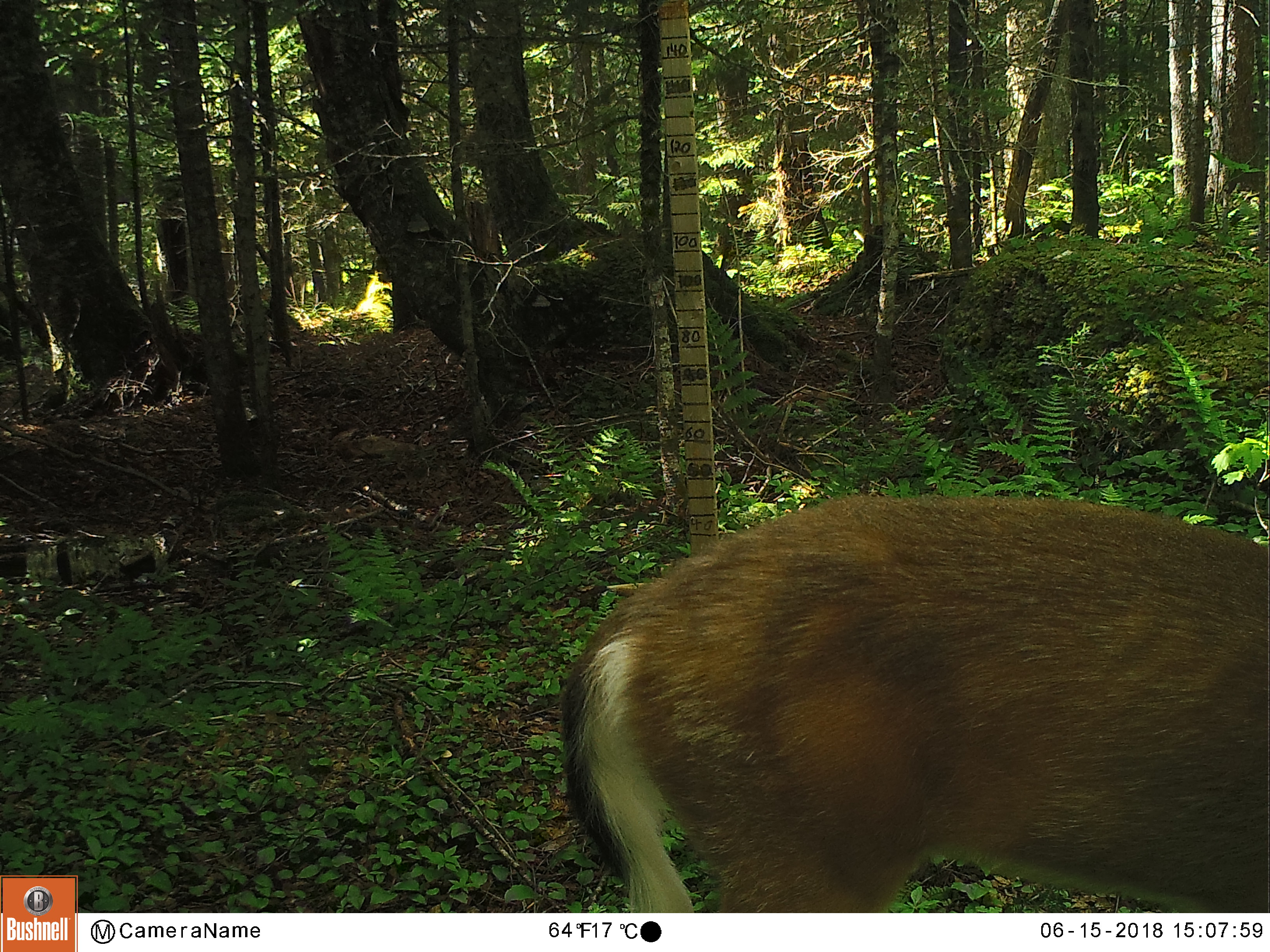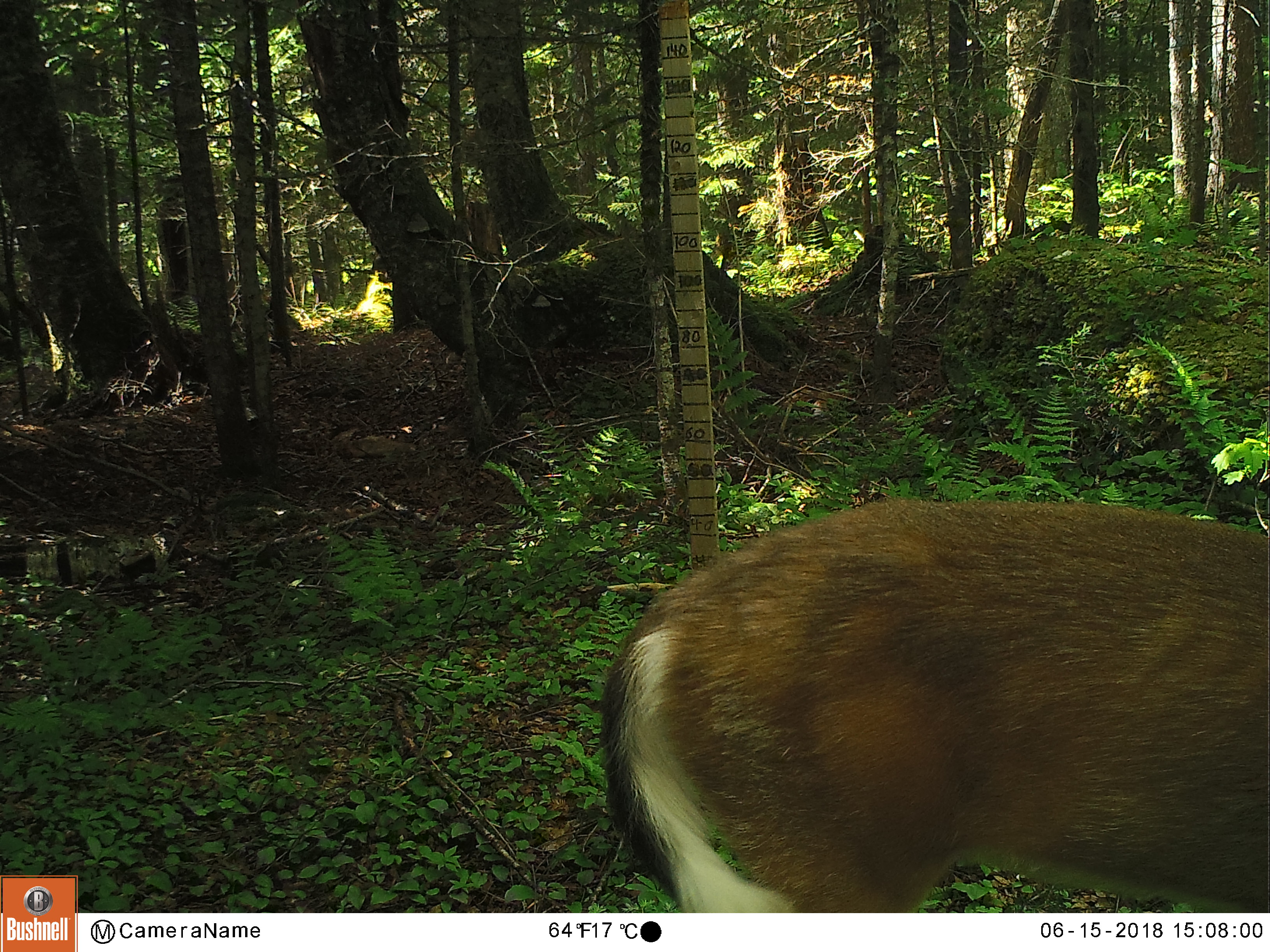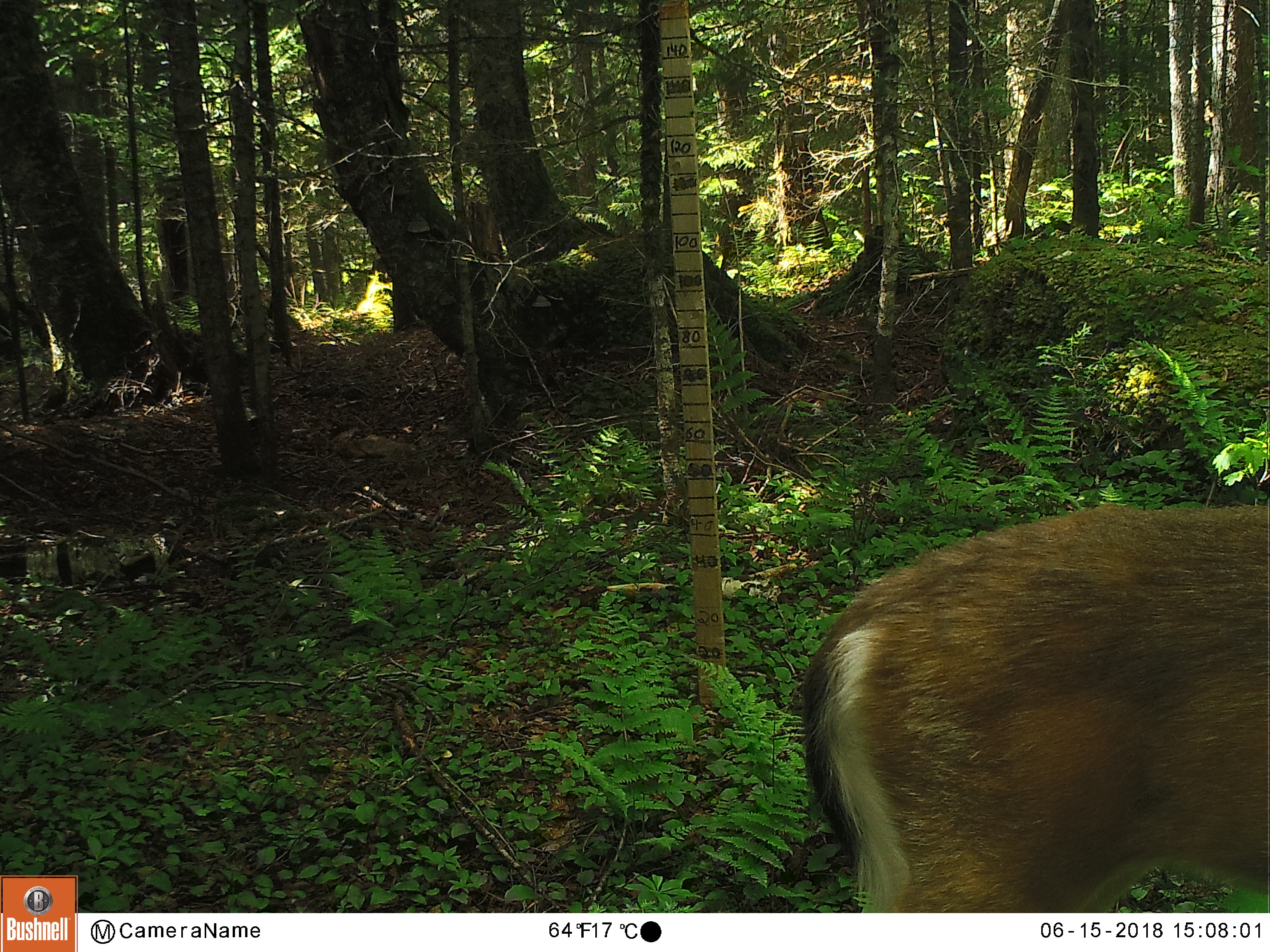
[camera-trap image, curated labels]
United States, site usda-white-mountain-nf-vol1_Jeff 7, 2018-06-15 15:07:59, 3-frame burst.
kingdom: Animalia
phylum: Chordata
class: Mammalia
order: Artiodactyla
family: Cervidae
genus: Odocoileus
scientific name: Odocoileus virginianus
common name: white-tailed deer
White-tailed deer (Odocoileus virginianus).